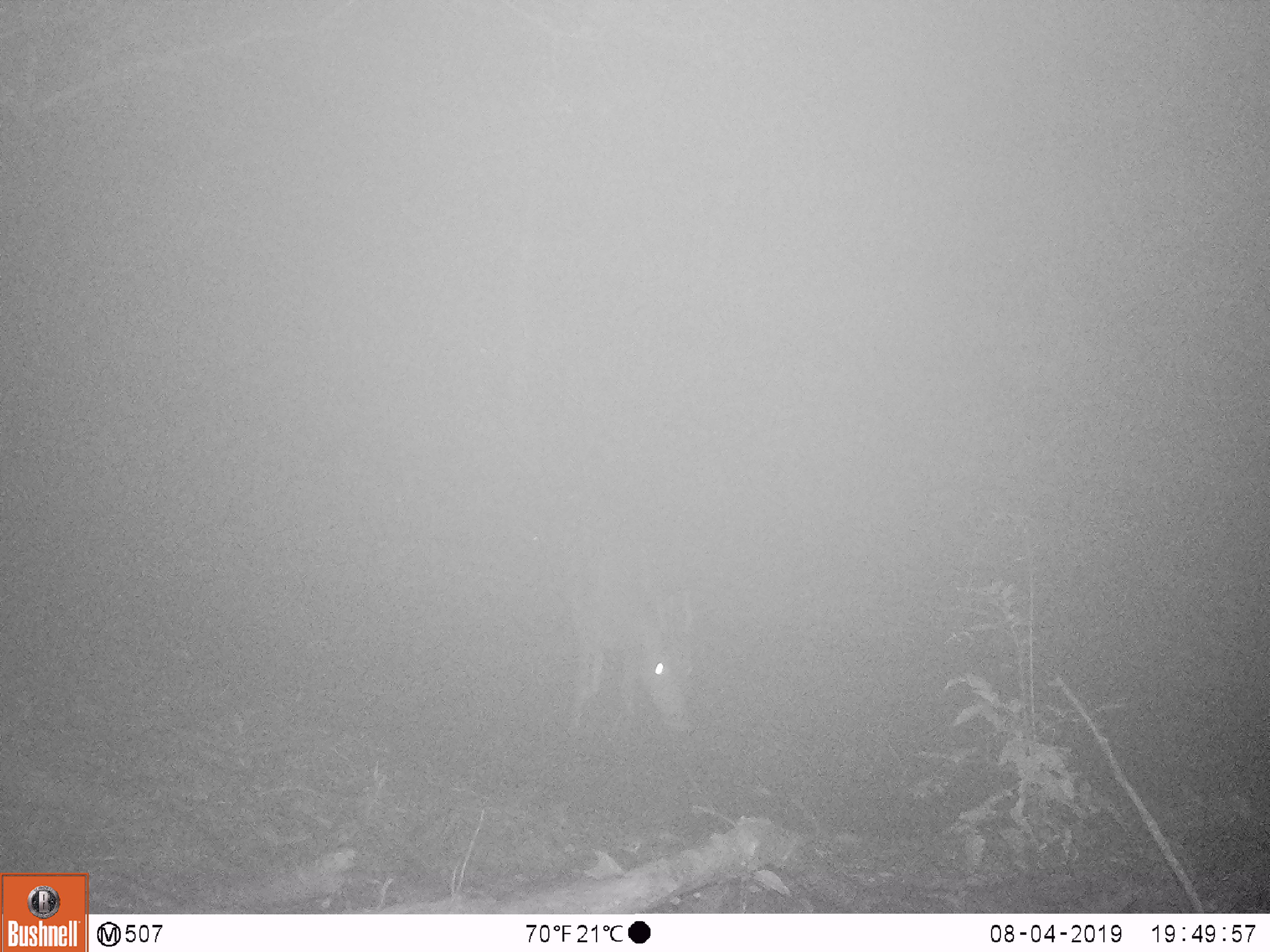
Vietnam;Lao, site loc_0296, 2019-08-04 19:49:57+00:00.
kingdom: Animalia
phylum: Chordata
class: Mammalia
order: Artiodactyla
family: Cervidae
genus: Rusa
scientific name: Rusa unicolor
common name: sambar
Sambar (Rusa unicolor). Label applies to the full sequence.